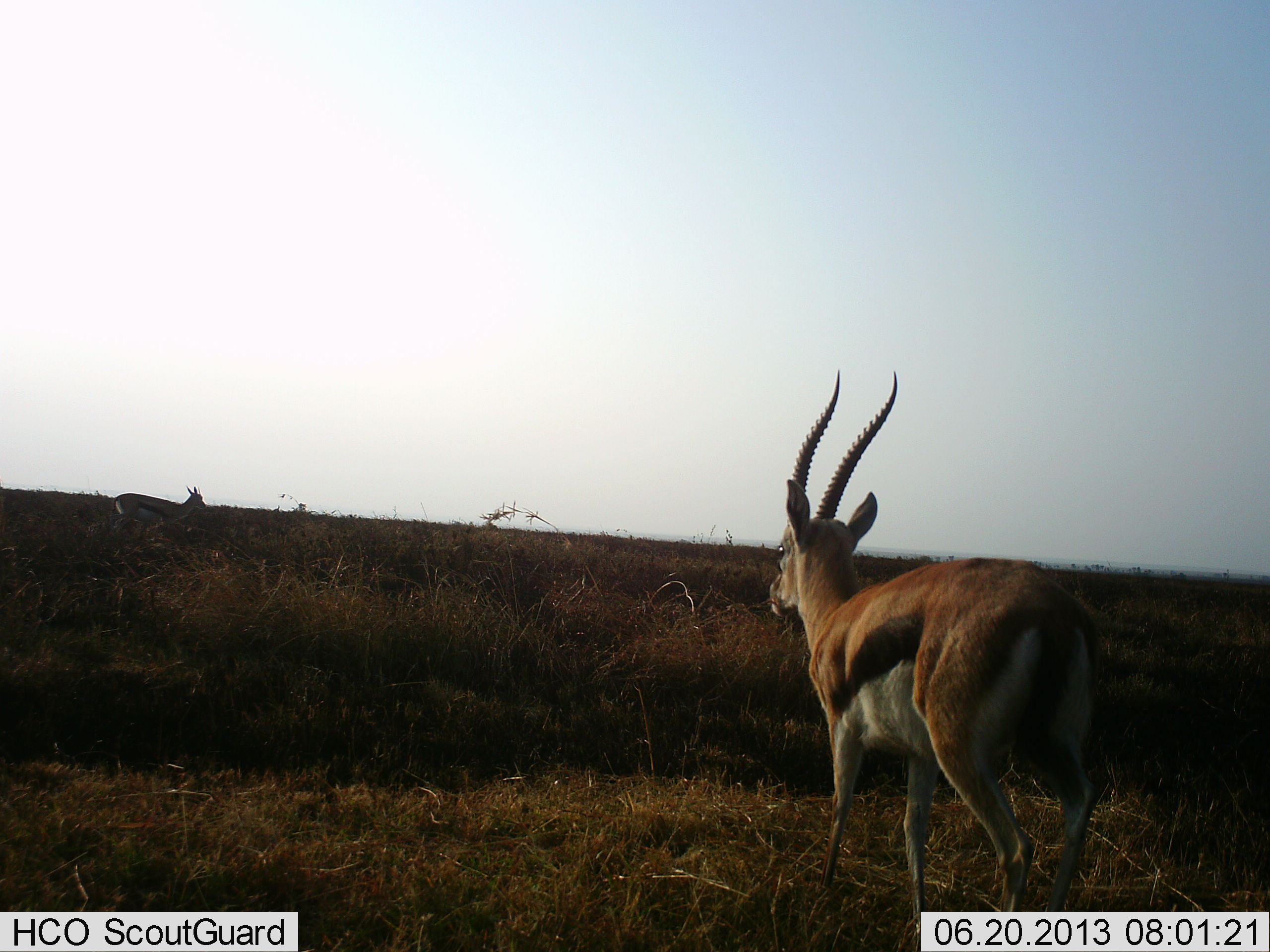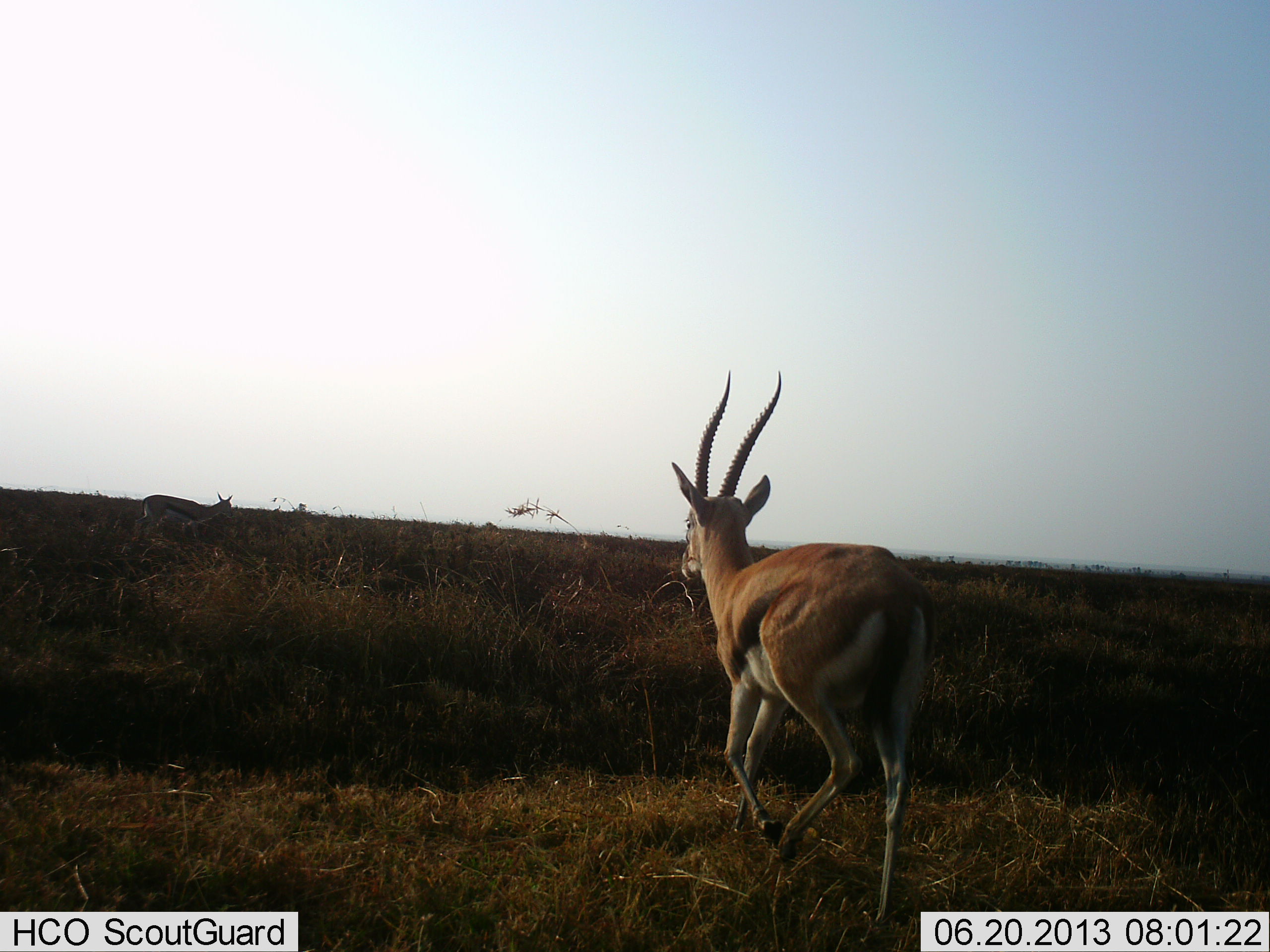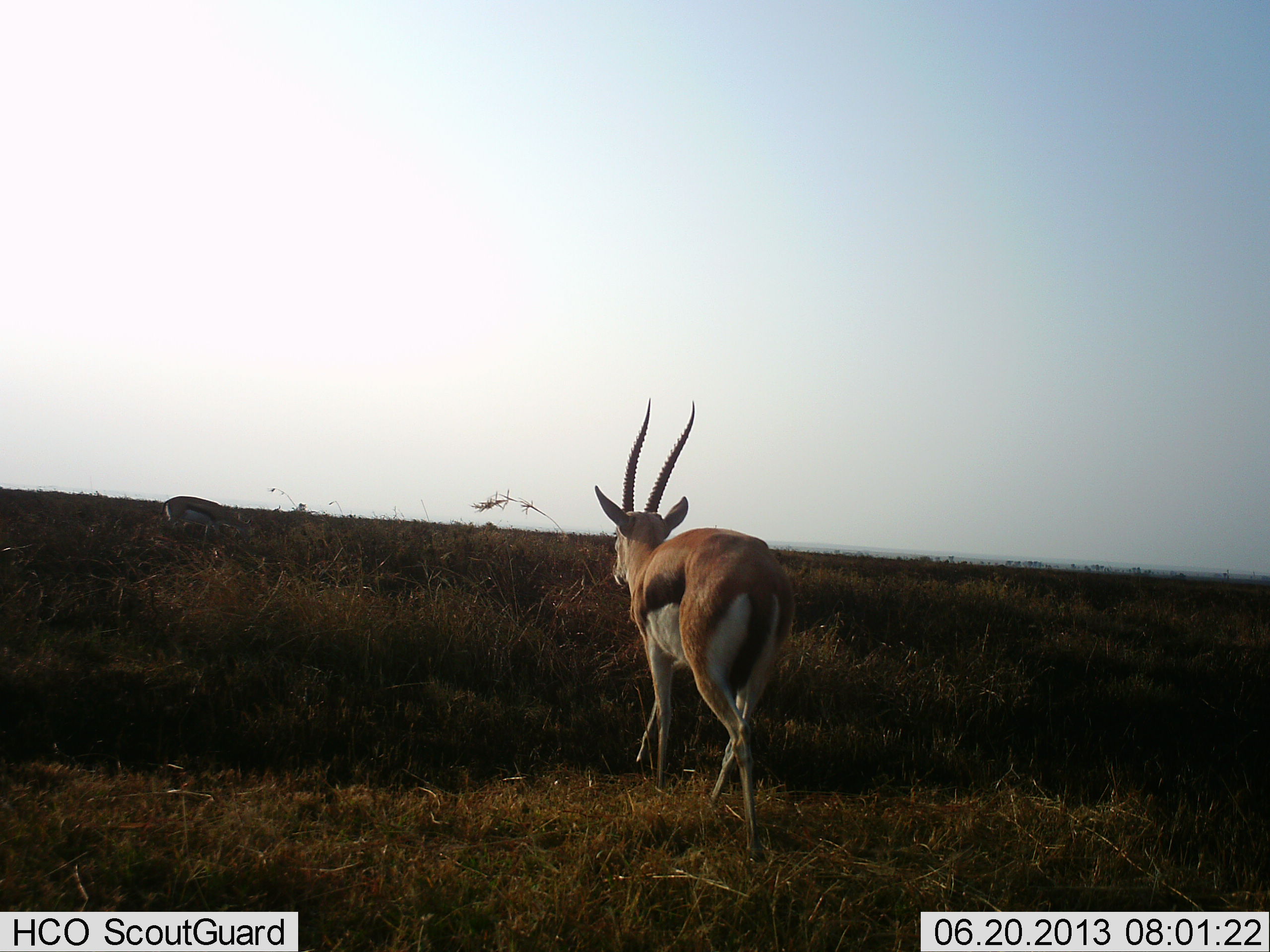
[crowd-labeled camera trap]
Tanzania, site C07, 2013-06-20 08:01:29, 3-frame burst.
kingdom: Animalia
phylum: Chordata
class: Mammalia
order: Artiodactyla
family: Bovidae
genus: Eudorcas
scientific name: Eudorcas thomsonii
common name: thomson's gazelle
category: gazellethomsons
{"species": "gazellethomsons (thomson's gazelle) (Eudorcas thomsonii)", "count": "2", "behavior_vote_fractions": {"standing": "10%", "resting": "0%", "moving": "100%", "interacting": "0%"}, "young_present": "0%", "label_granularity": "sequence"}